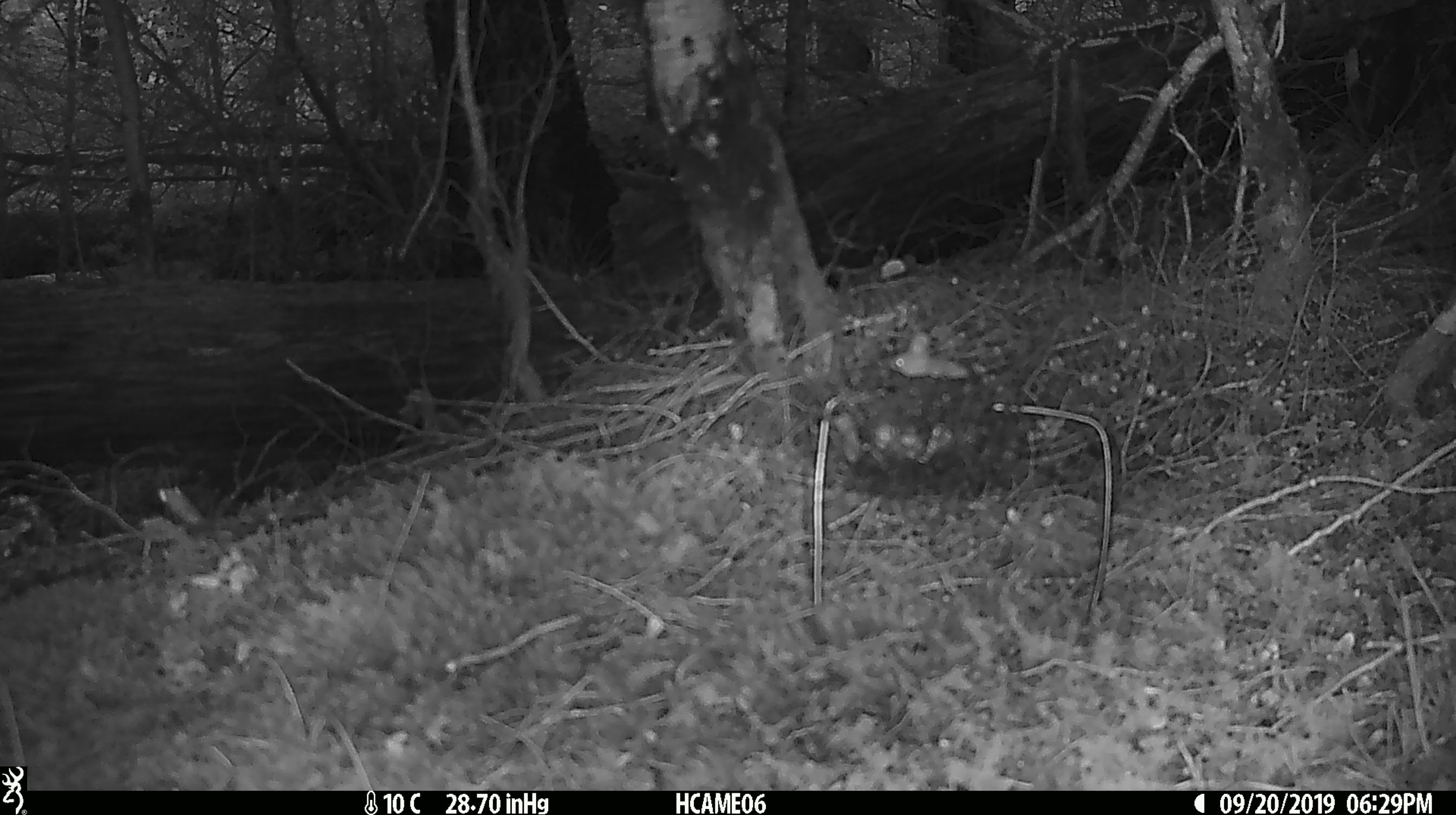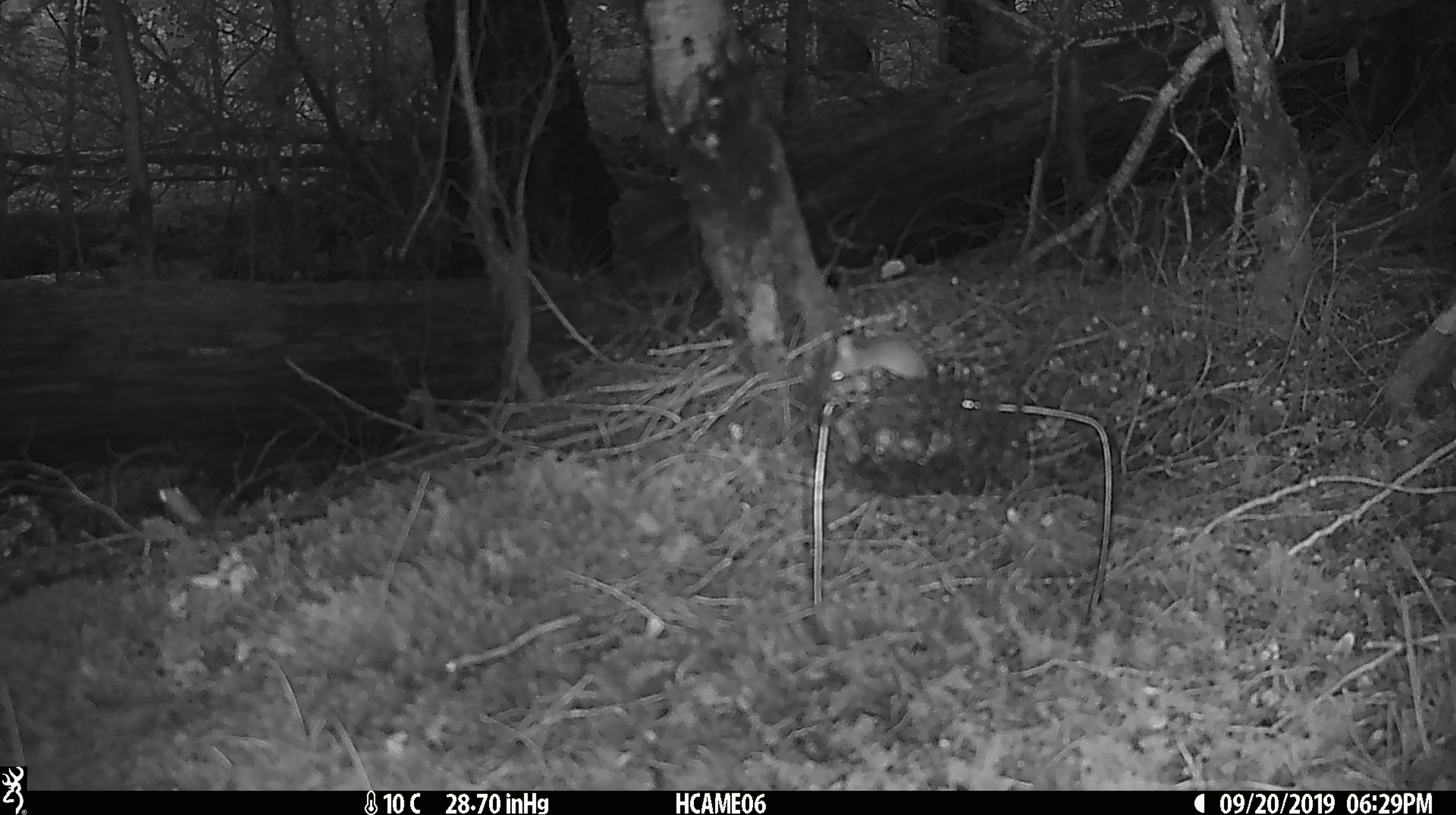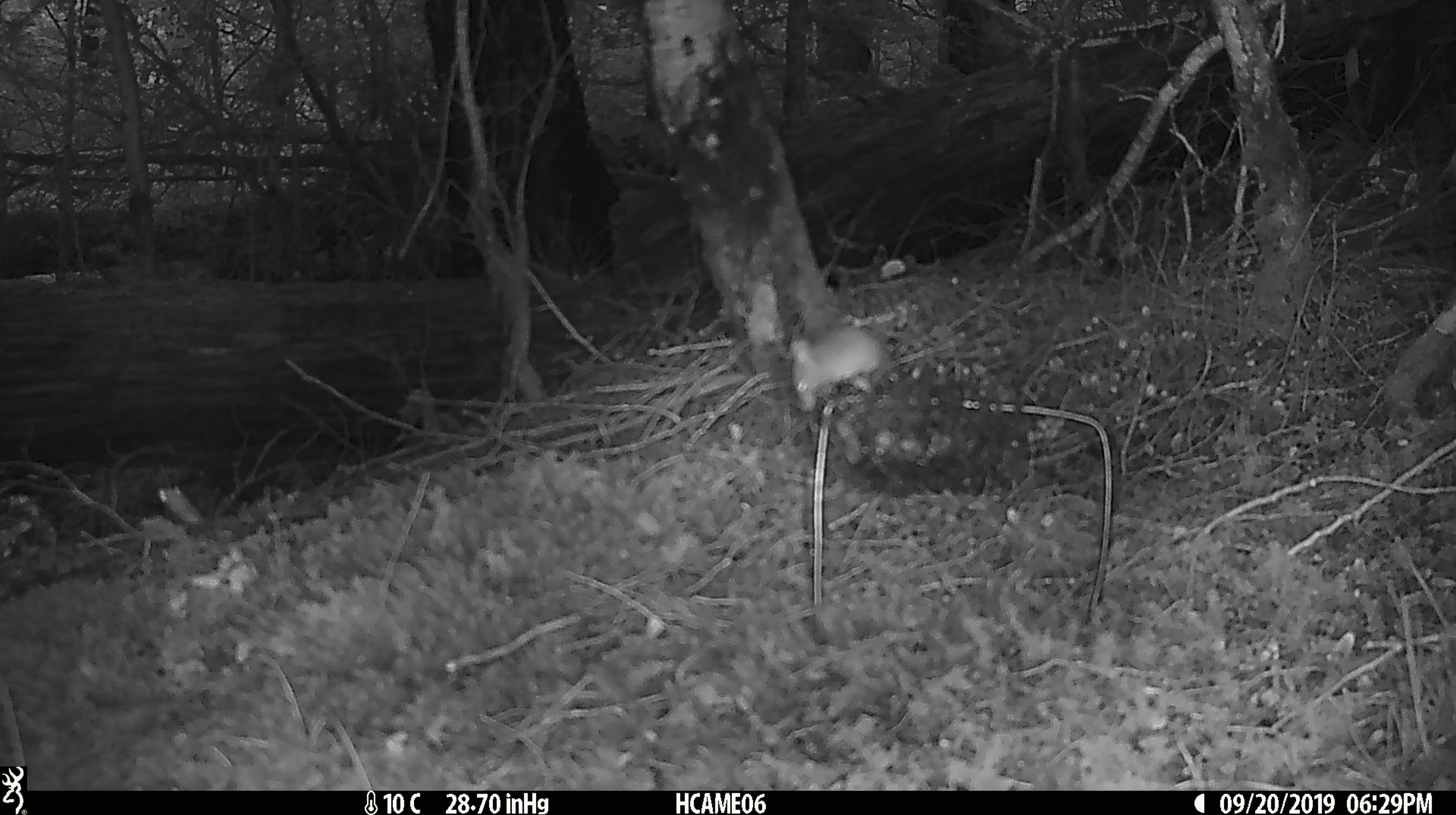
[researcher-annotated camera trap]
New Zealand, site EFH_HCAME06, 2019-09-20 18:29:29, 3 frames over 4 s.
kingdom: Animalia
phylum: Chordata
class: Mammalia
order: Rodentia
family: Muridae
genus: Mus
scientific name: Mus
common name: mouse